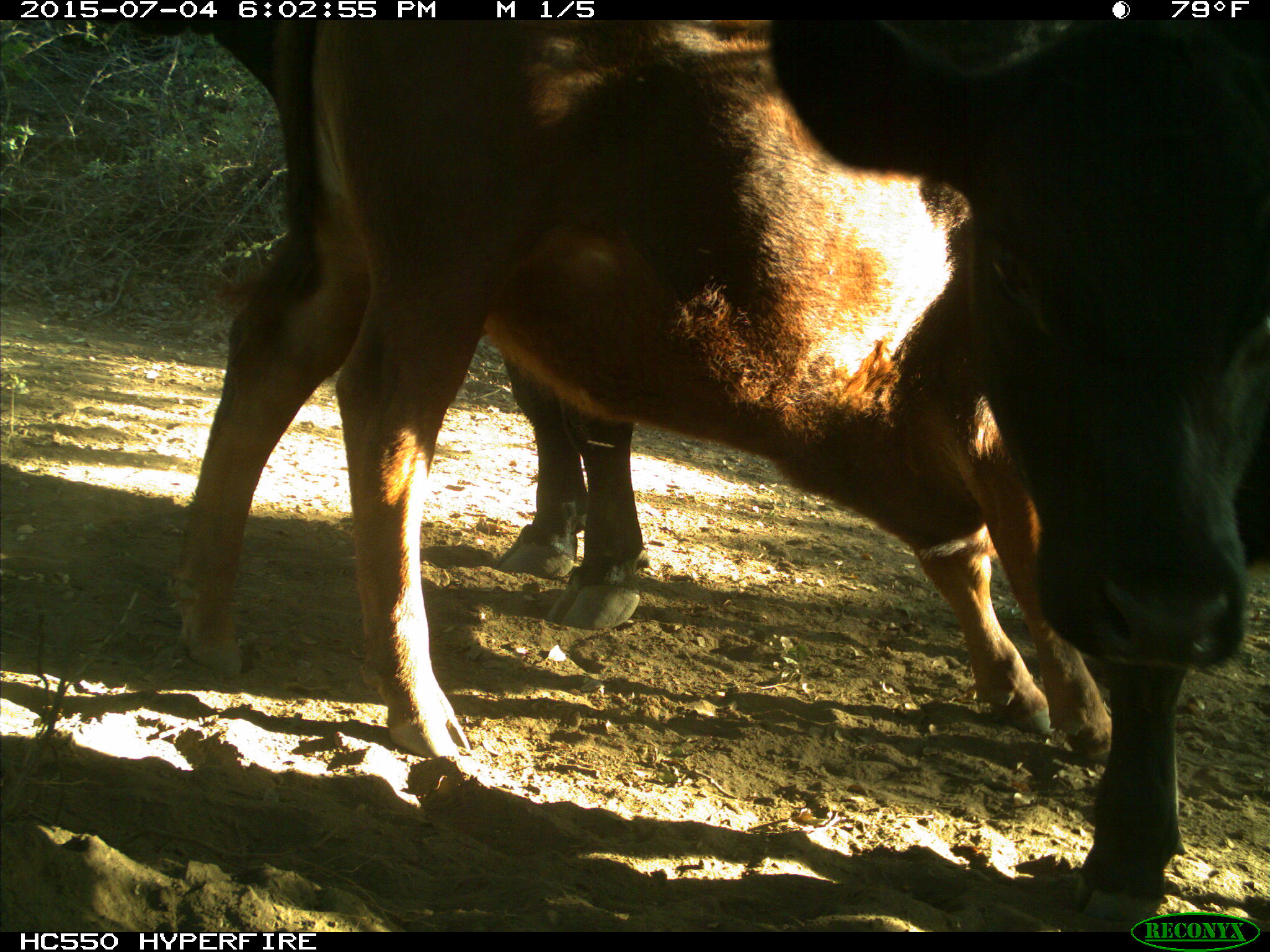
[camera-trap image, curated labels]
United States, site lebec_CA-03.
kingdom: Animalia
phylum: Chordata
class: Mammalia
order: Artiodactyla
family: Bovidae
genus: Bos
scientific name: Bos taurus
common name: domestic cow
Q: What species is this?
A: Bos taurus (domestic cow).